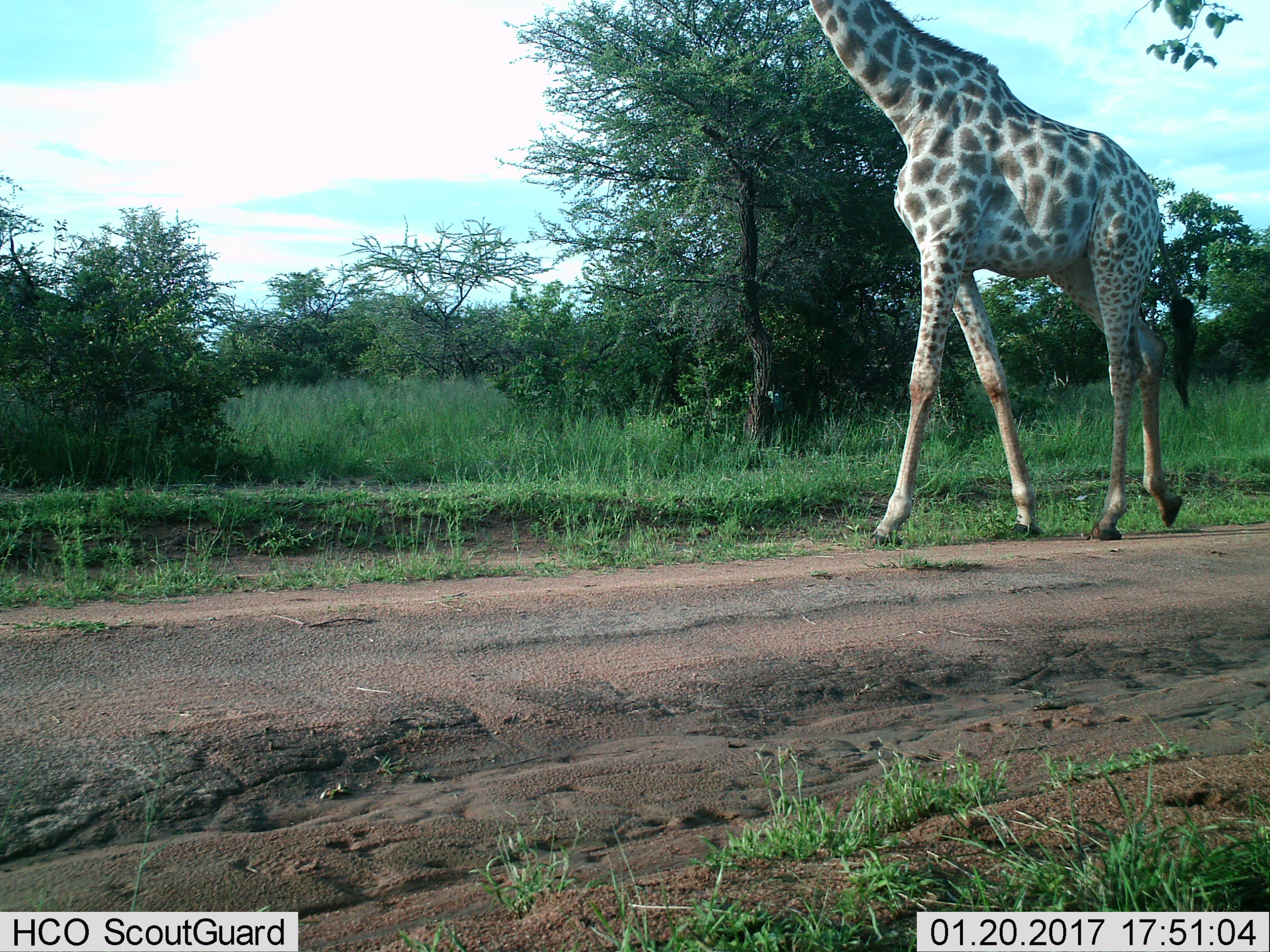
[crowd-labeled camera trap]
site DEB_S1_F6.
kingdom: Animalia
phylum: Chordata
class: Mammalia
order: Artiodactyla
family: Giraffidae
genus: Giraffa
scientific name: Giraffa camelopardalis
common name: giraffe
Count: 1.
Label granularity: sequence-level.